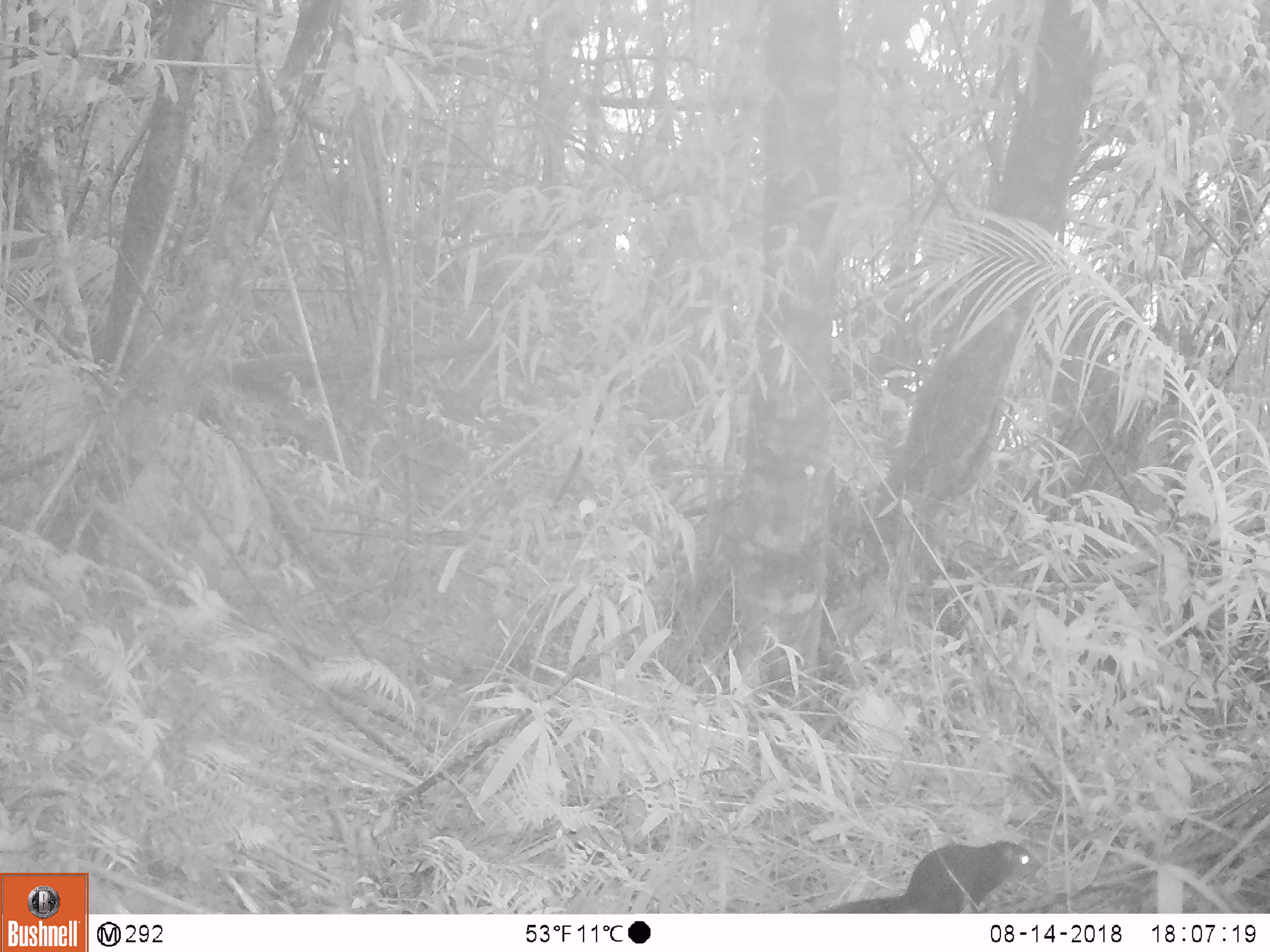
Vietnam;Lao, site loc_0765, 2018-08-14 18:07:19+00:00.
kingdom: Animalia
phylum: Chordata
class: Mammalia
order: Rodentia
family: Sciuridae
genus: Sciurus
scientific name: Sciurus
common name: squirrel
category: unidentified squirrel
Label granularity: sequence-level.